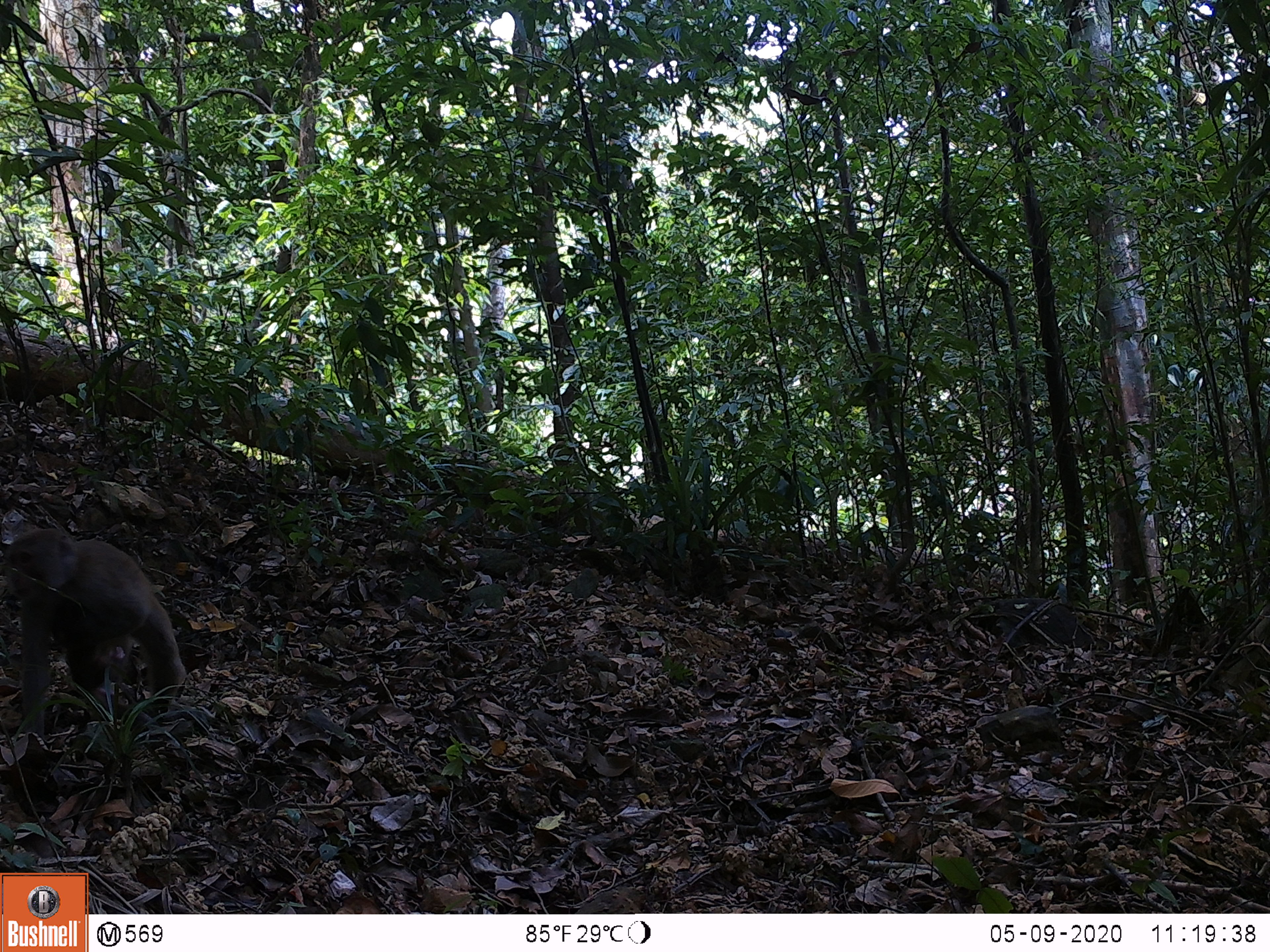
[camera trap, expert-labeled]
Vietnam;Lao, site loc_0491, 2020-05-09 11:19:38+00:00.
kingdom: Animalia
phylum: Chordata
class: Mammalia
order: Primates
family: Cercopithecidae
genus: Macaca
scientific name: Macaca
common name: macaques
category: assam or rhesus macaque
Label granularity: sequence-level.